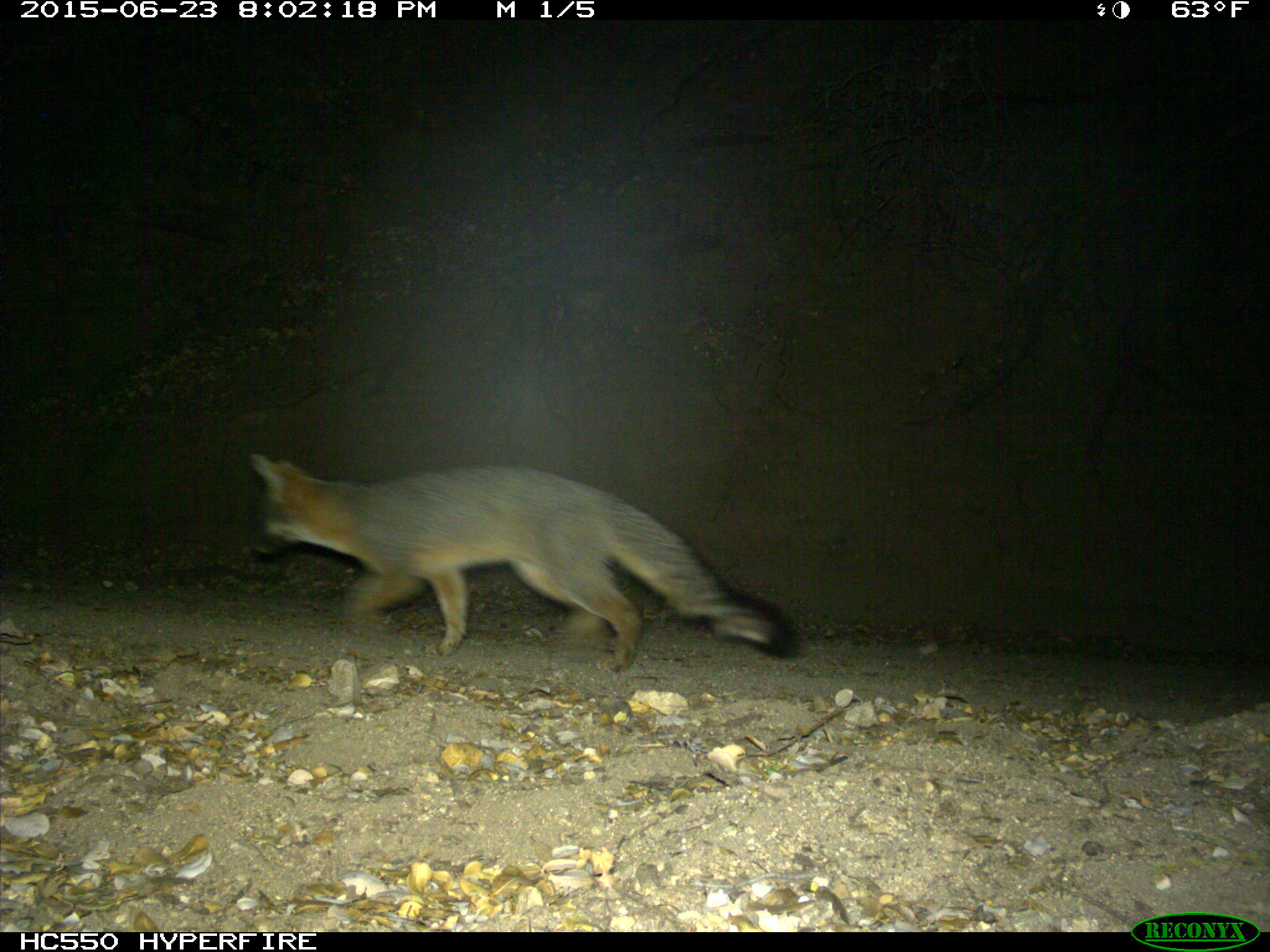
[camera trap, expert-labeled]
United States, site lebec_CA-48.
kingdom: Animalia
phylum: Chordata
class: Mammalia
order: Carnivora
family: Canidae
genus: Urocyon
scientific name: Urocyon cinereoargenteus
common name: gray fox